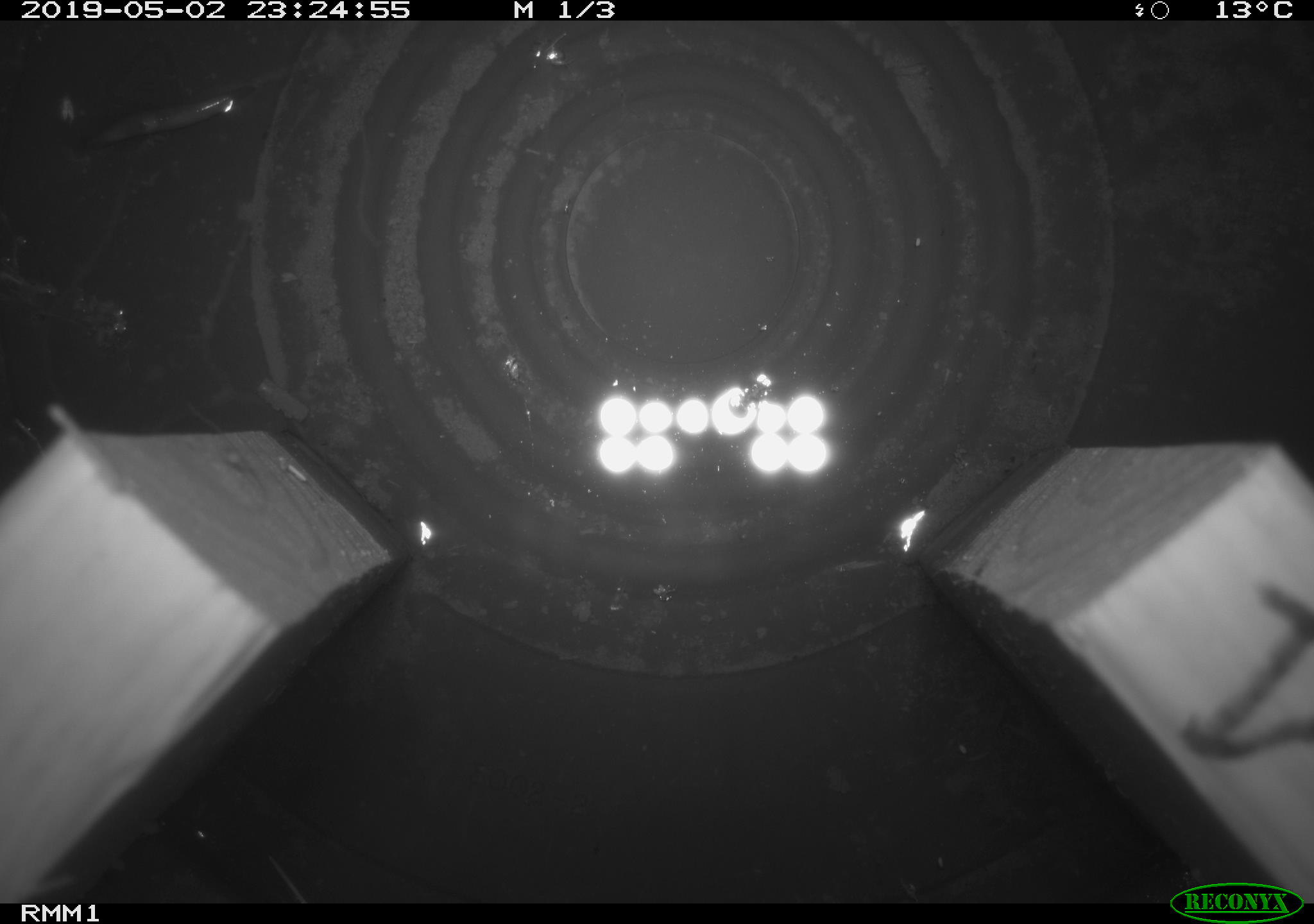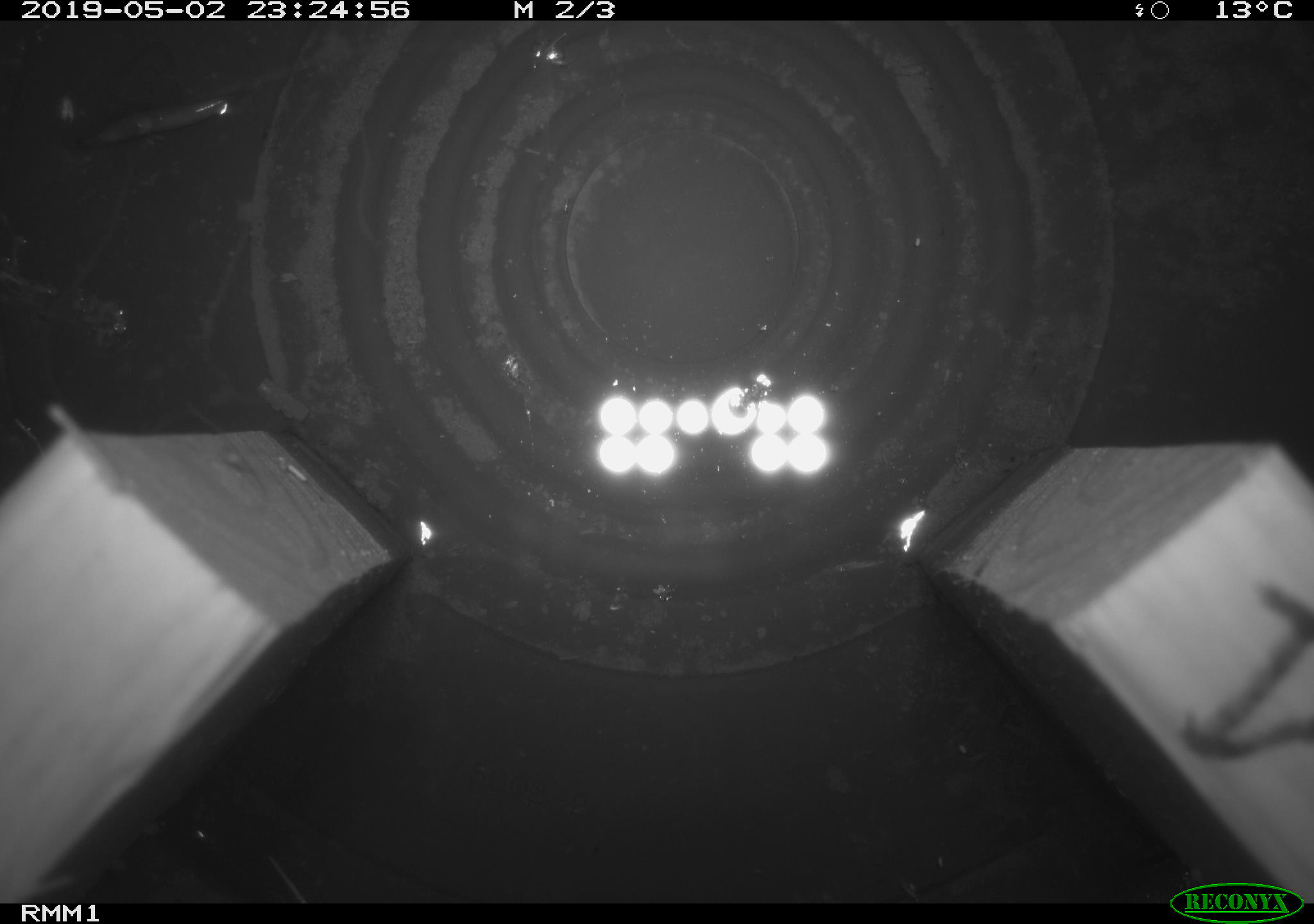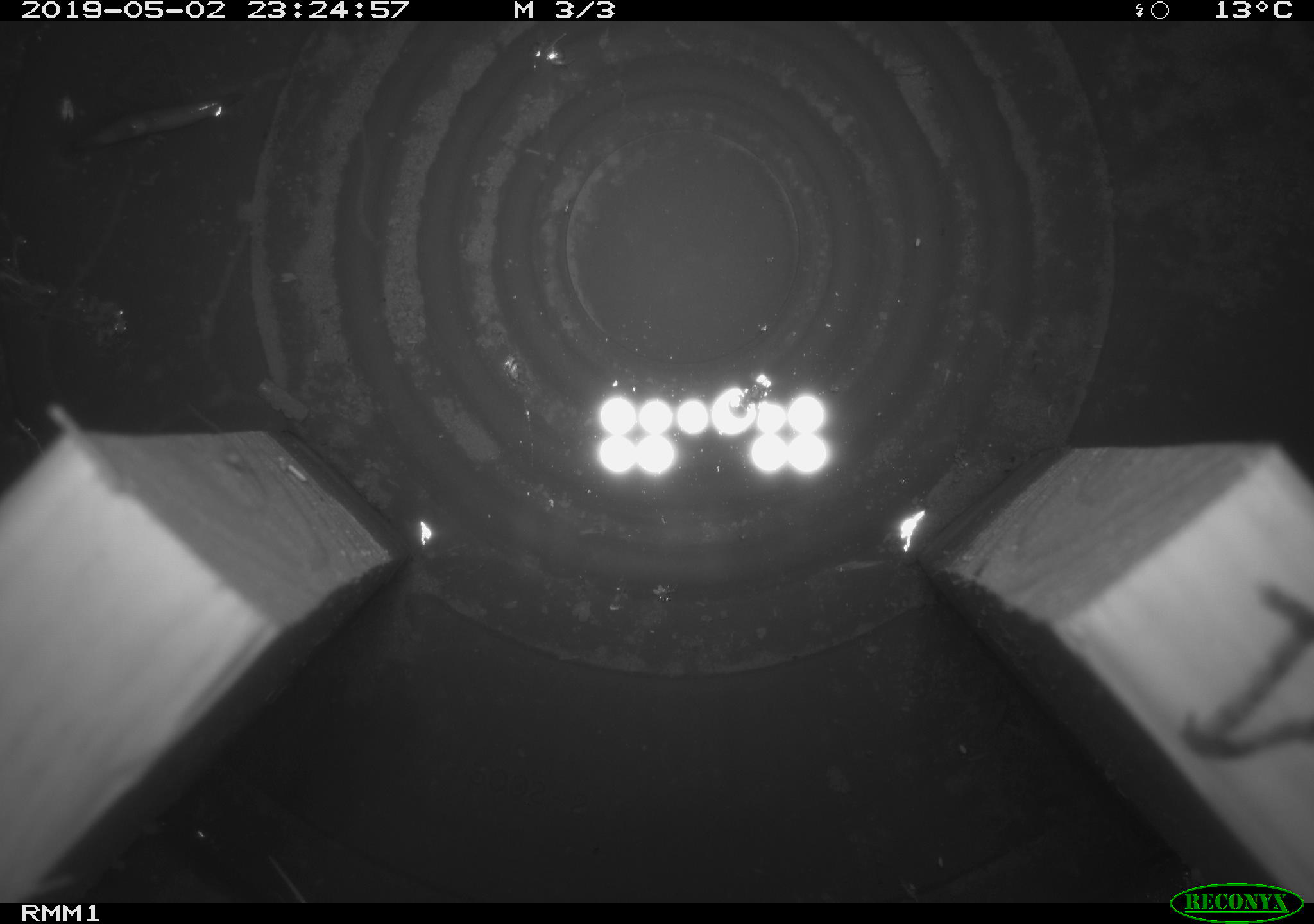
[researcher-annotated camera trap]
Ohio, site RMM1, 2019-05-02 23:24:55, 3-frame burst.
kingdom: Animalia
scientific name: Animalia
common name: animal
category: invertebrate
Invertebrate (animal) (Animalia).